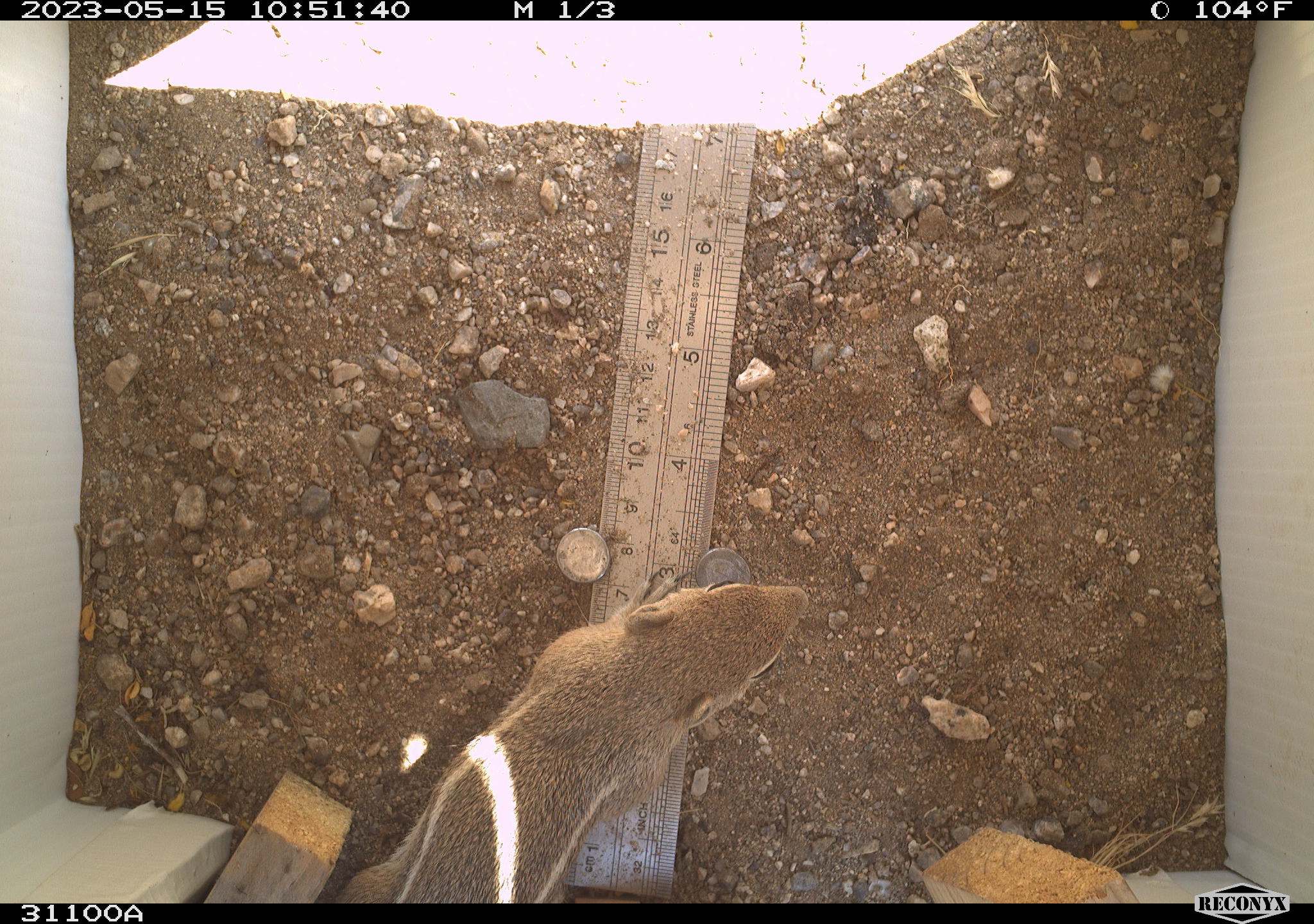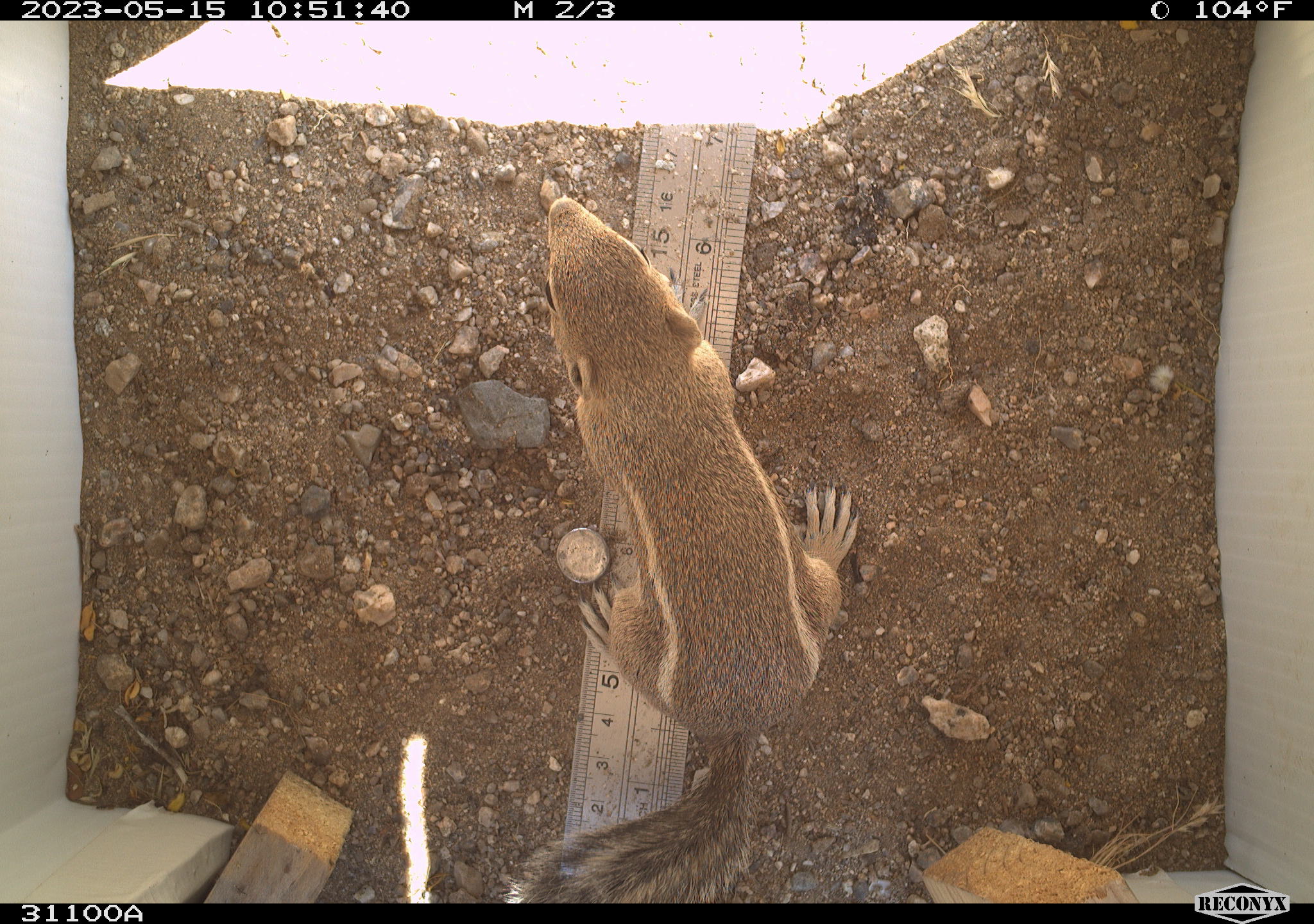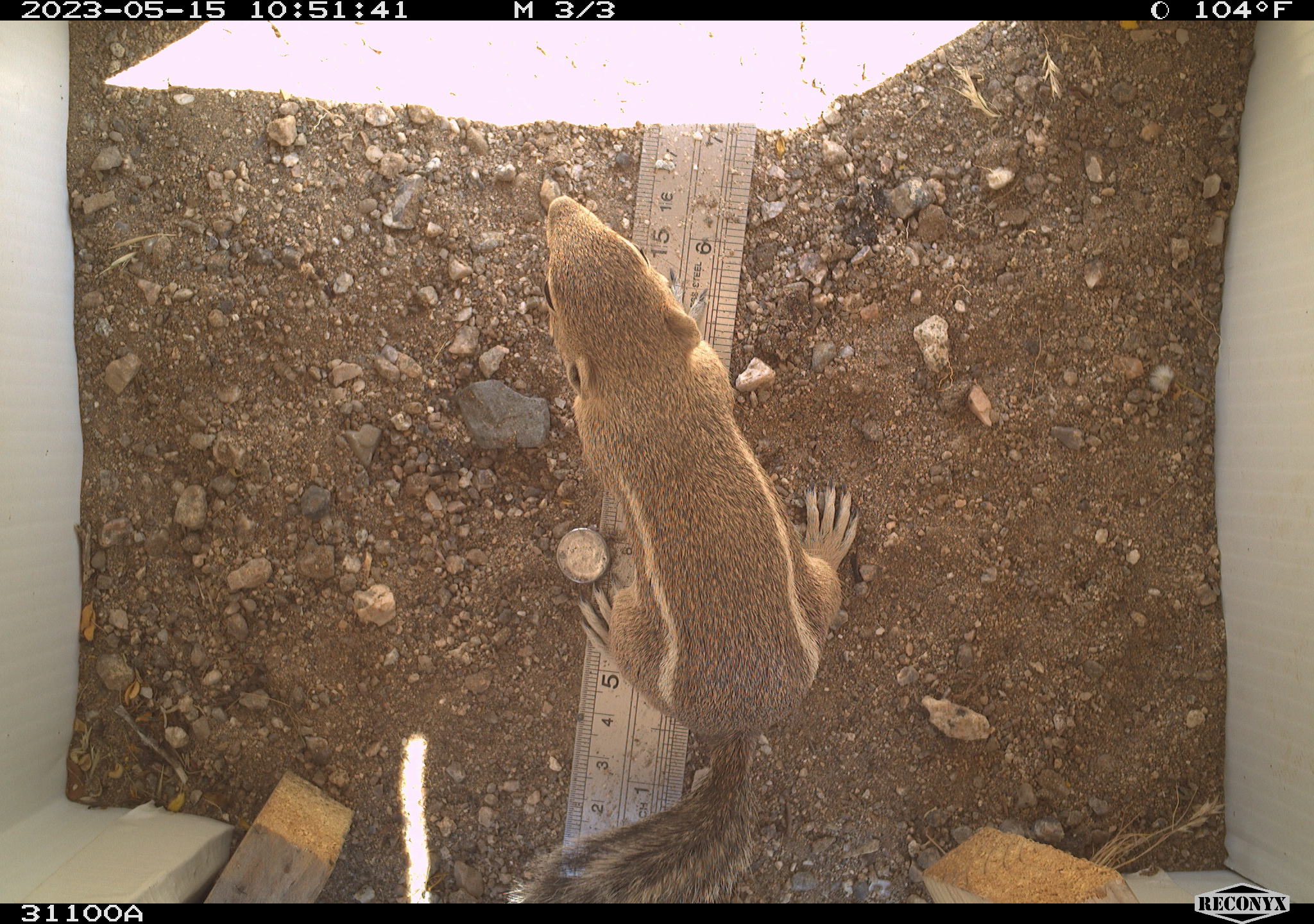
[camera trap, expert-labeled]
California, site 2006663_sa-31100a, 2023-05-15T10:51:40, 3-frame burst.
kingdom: Animalia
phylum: Chordata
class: Mammalia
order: Rodentia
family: Sciuridae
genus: Ammospermophilus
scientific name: Ammospermophilus leucurus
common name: white-tailed antelope squirrel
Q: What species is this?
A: White-tailed antelope squirrel (Ammospermophilus leucurus).